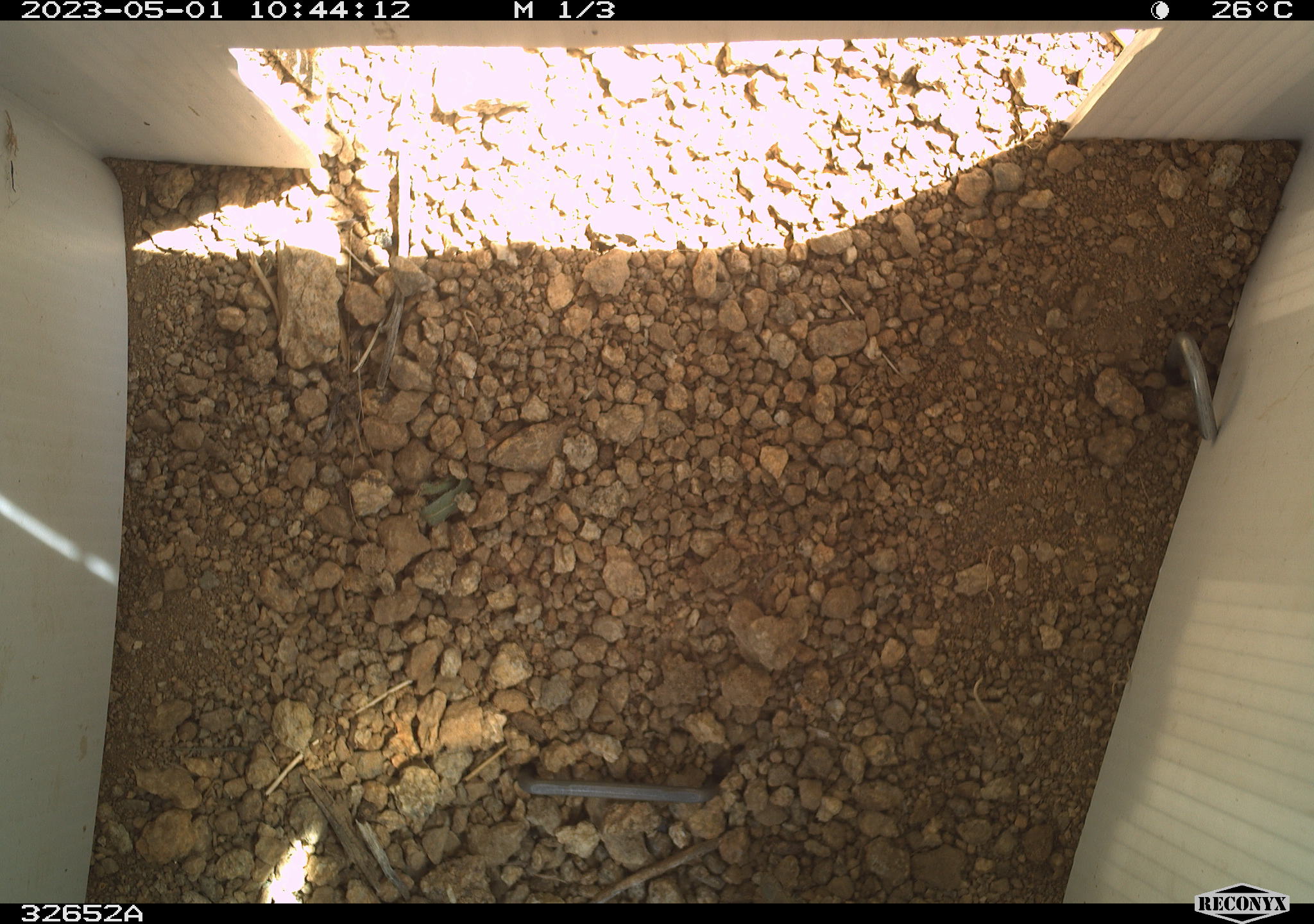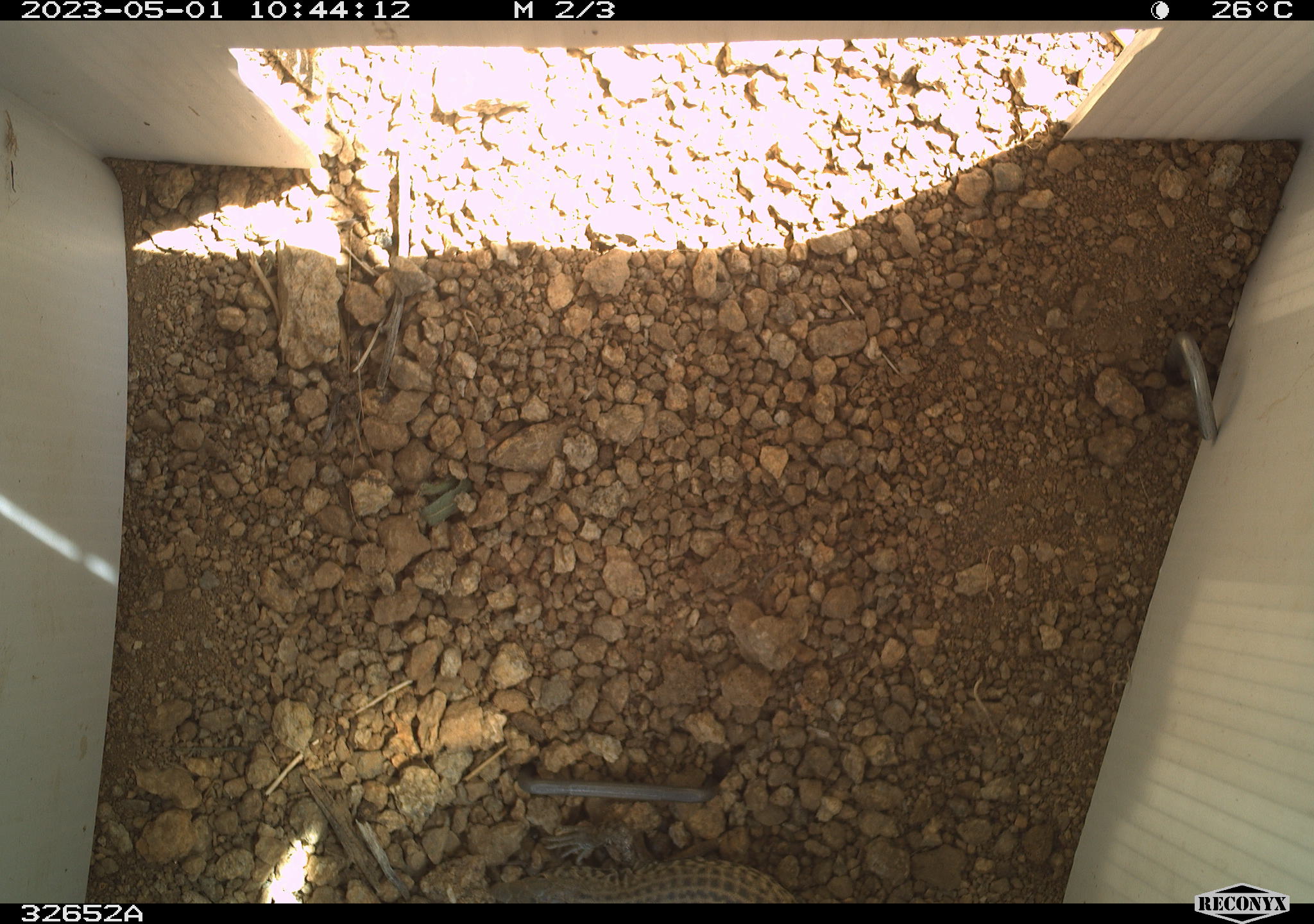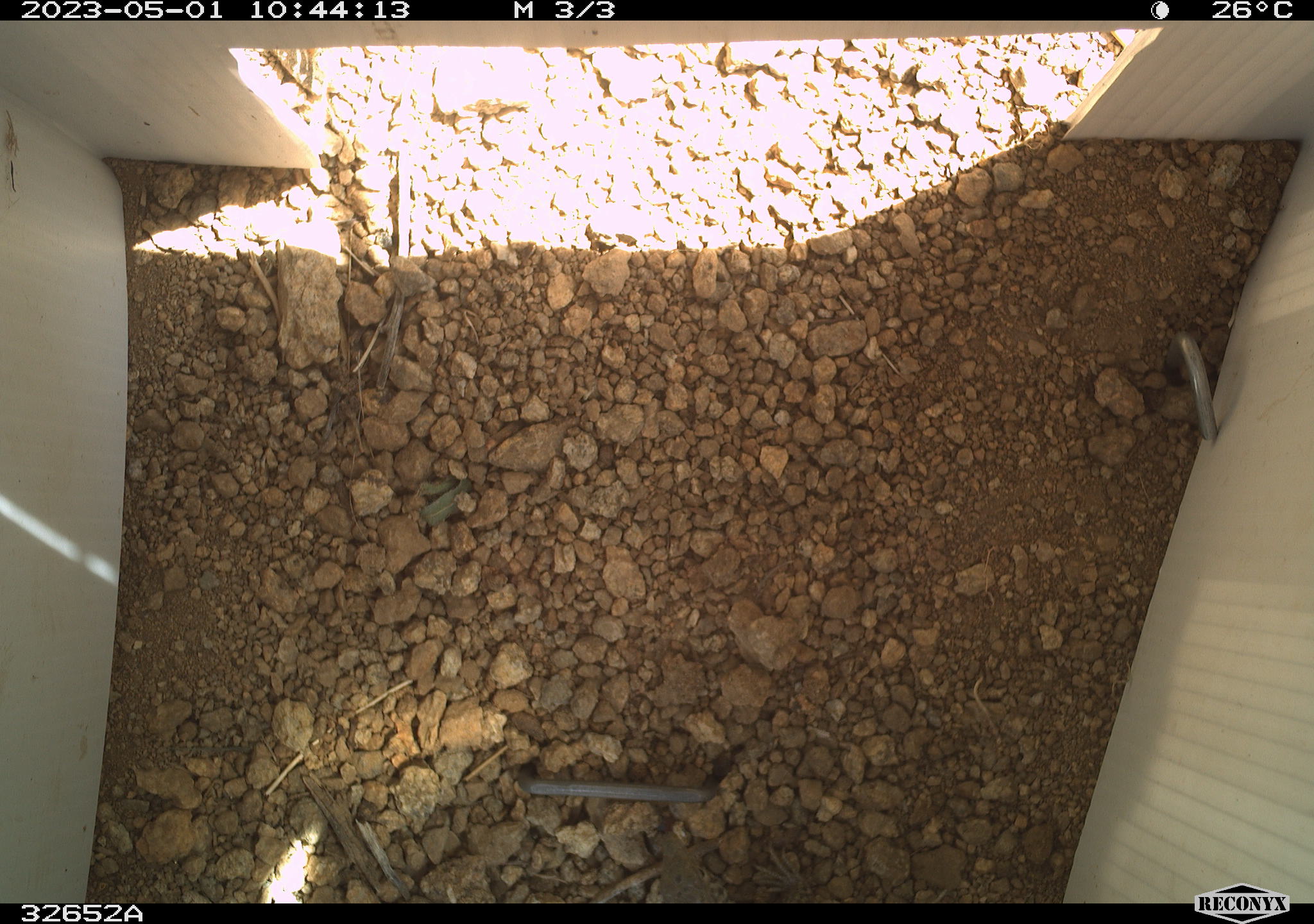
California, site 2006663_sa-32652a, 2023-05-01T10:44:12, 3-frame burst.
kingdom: Animalia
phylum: Chordata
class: Reptilia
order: Squamata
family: Teiidae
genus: Aspidoscelis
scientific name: Aspidoscelis tigris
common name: western whiptail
Western whiptail (Aspidoscelis tigris).